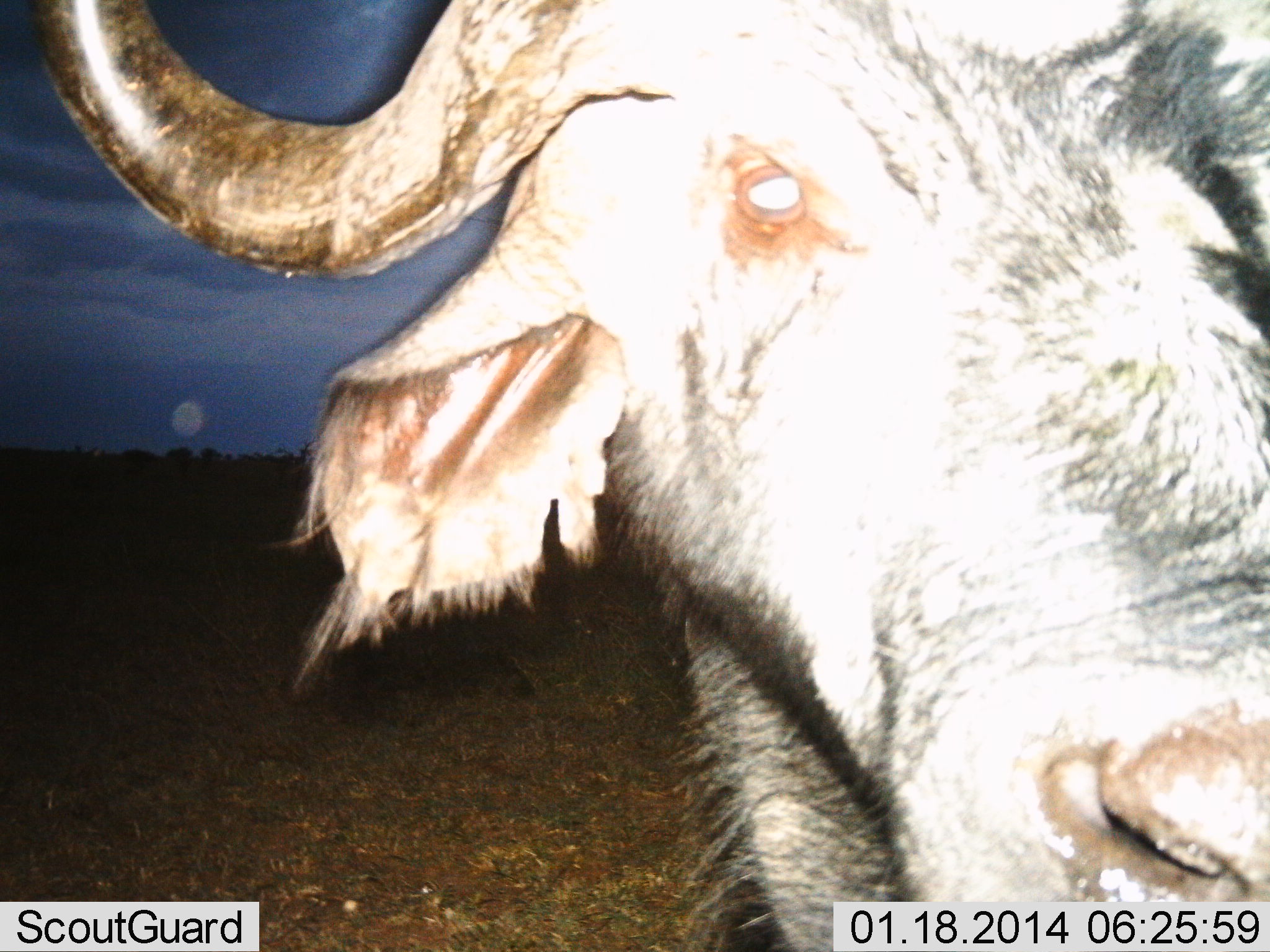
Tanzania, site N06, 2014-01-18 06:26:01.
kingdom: Animalia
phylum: Chordata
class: Mammalia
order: Artiodactyla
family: Bovidae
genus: Connochaetes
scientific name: Connochaetes taurinus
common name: blue wildebeest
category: wildebeest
Wildebeest (blue wildebeest) (Connochaetes taurinus), count 1. Behavior (volunteer vote fractions): standing 79%, resting 0%, moving 7%, interacting 21%. Young present (vote fraction): 0%. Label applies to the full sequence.